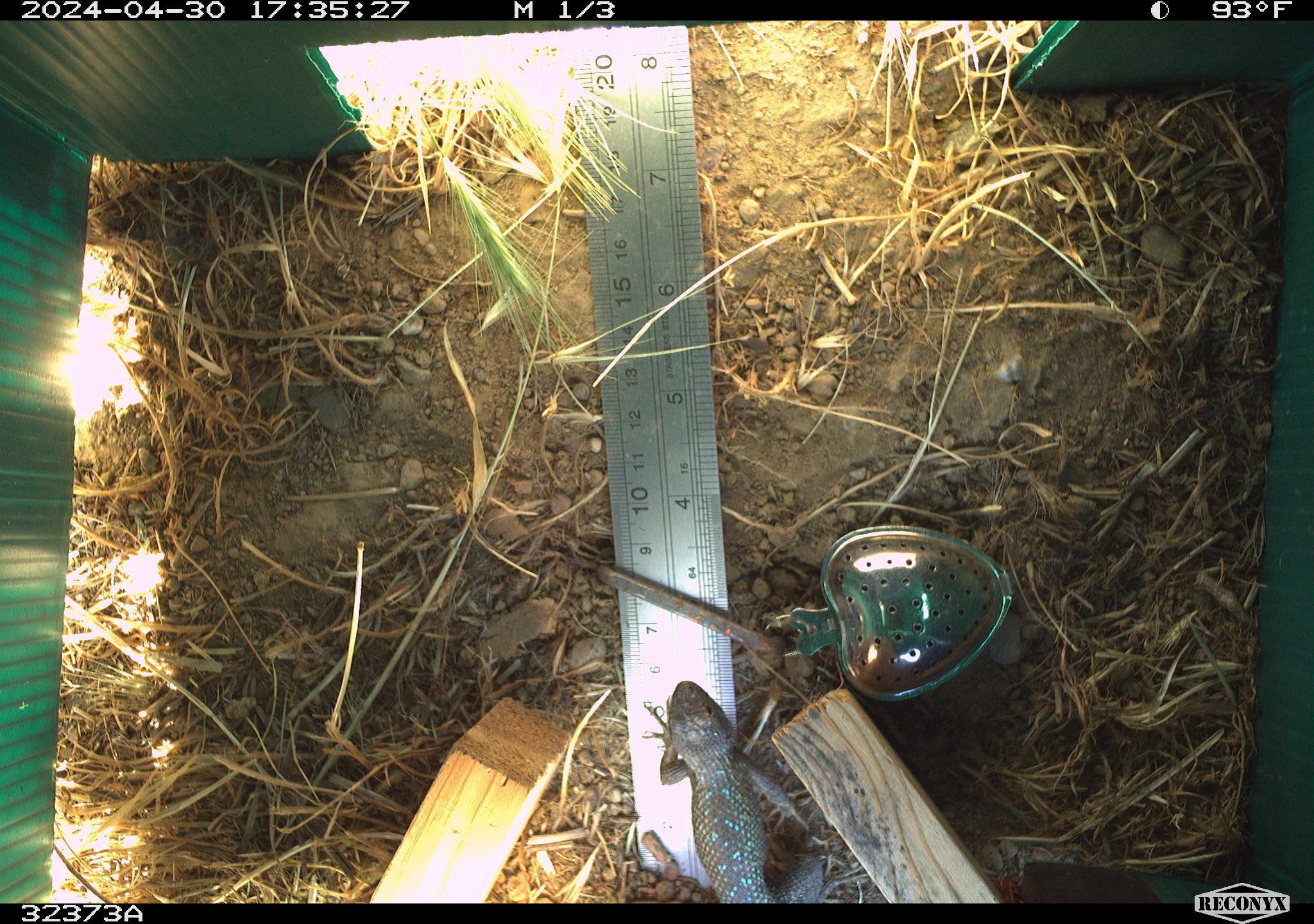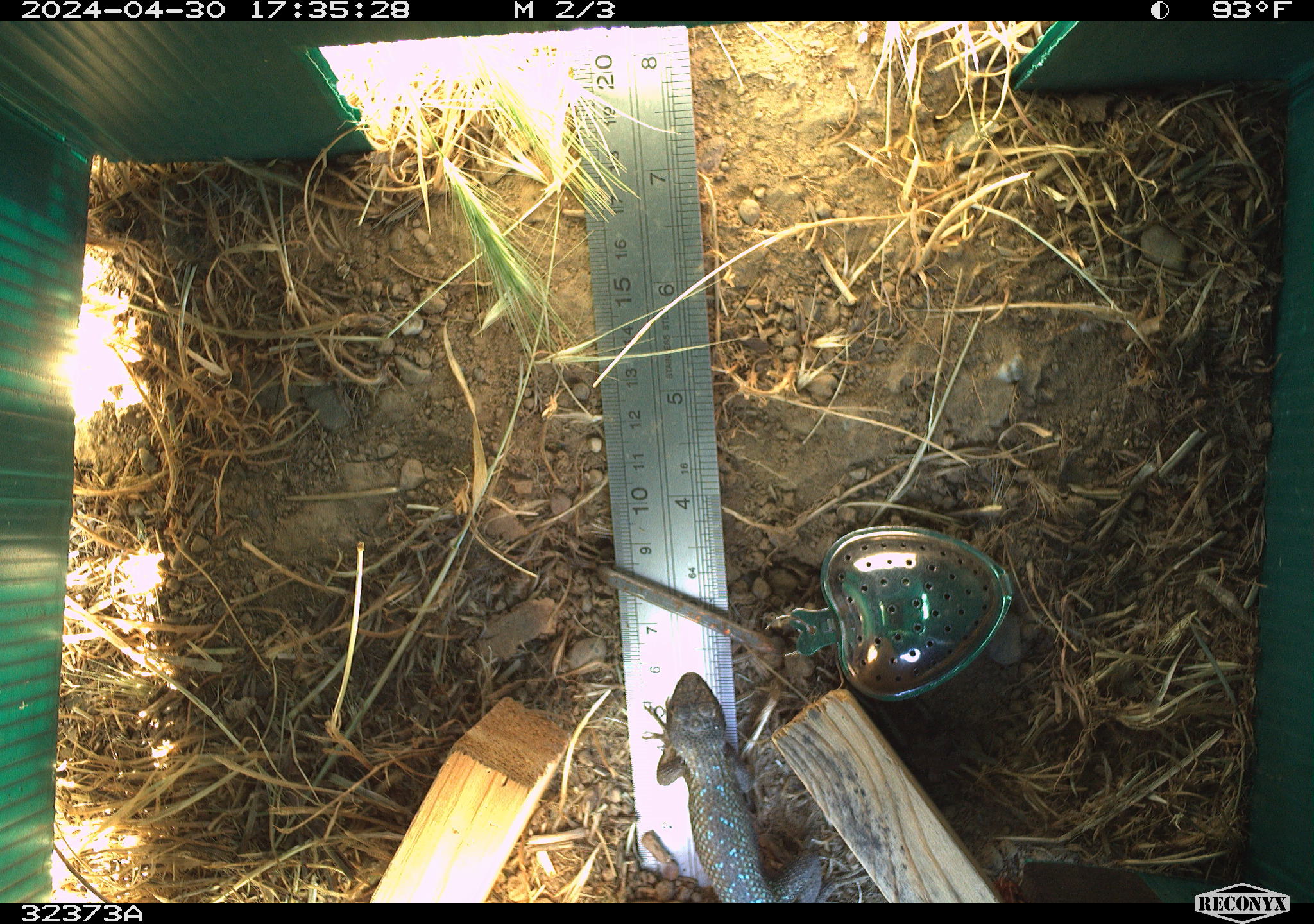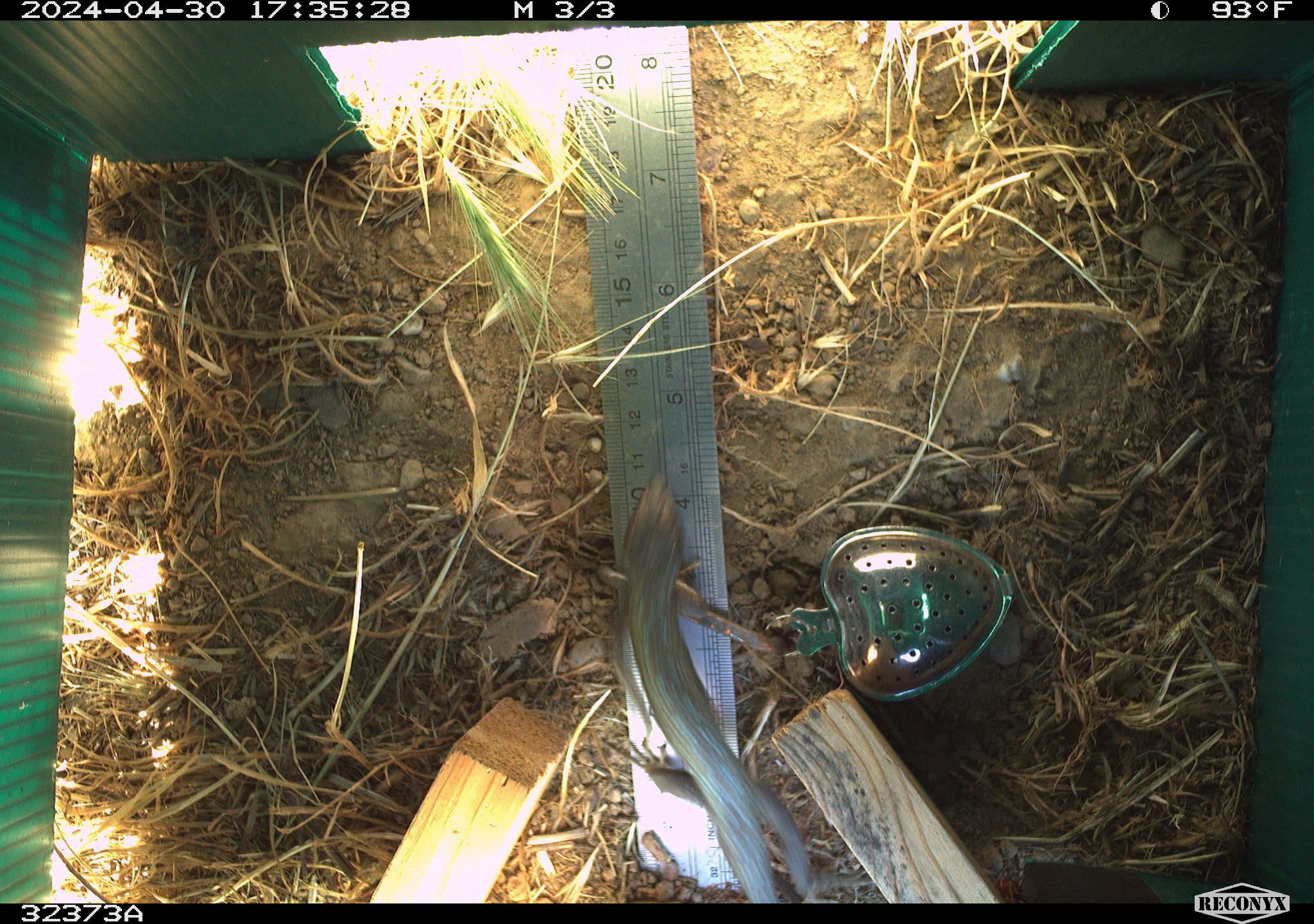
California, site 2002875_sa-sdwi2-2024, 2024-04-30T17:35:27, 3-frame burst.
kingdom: Animalia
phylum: Chordata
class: Reptilia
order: Squamata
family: Phrynosomatidae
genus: Sceloporus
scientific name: Sceloporus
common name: spiny lizards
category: sceloporus species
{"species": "sceloporus species (spiny lizards) (Sceloporus)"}